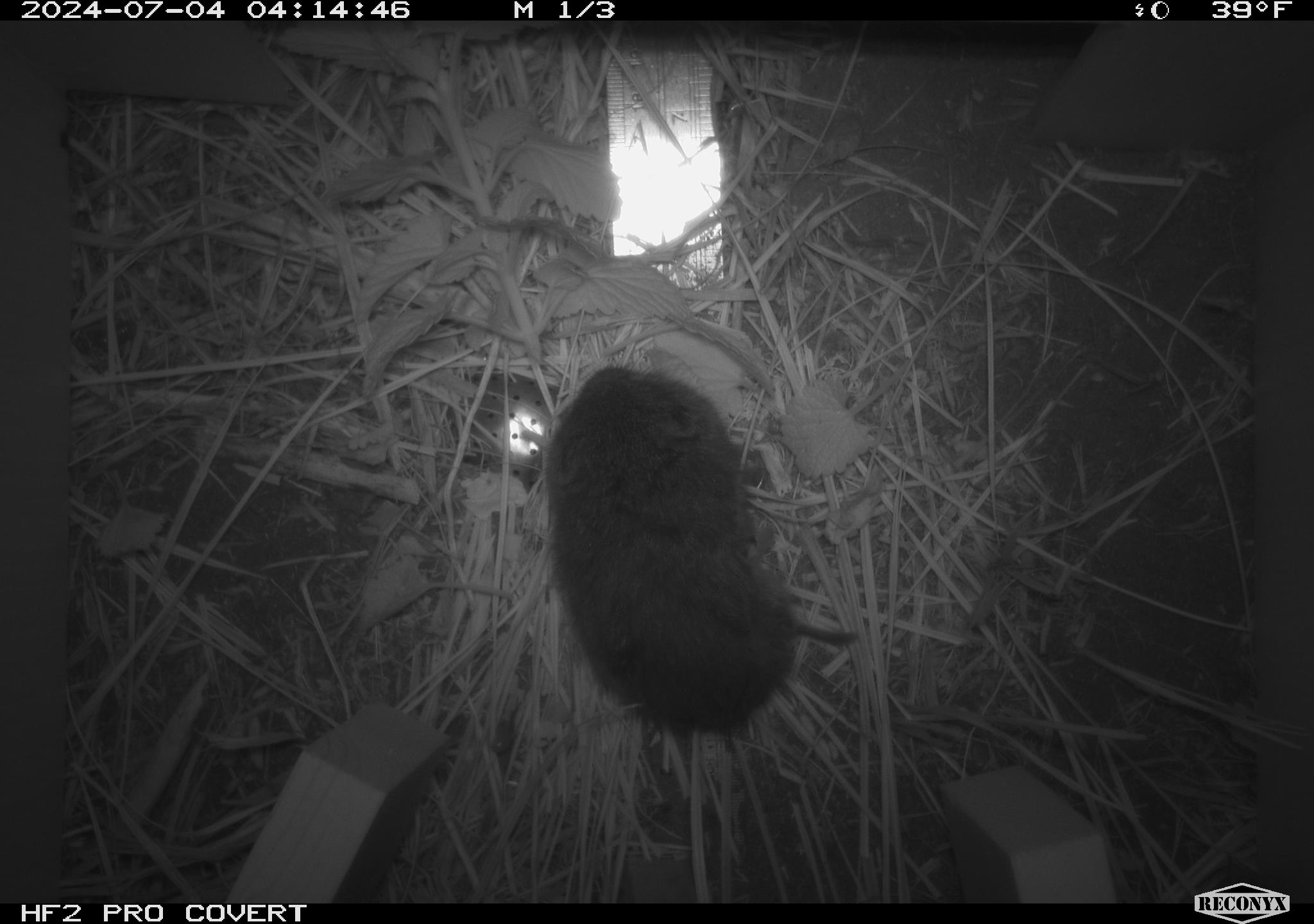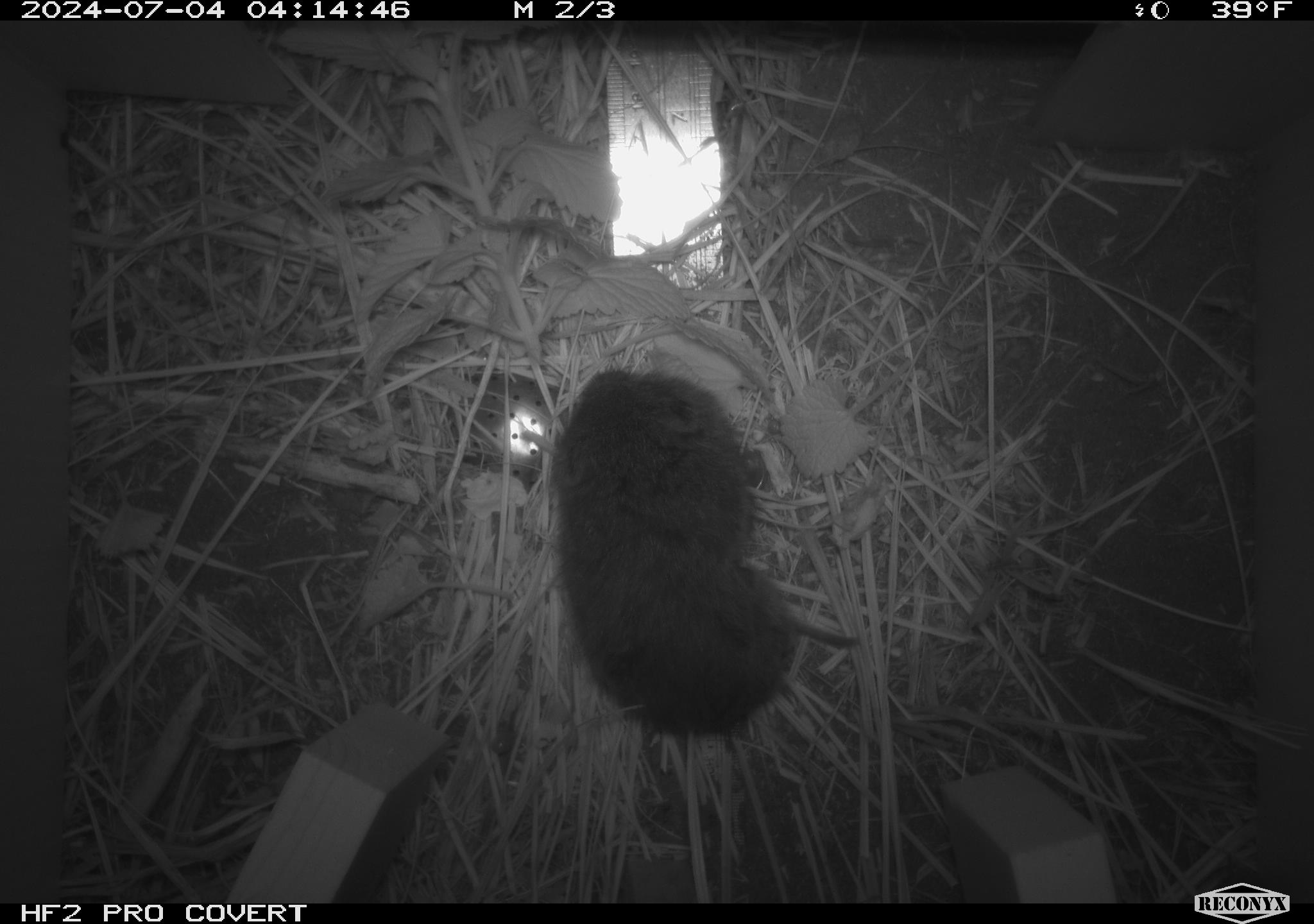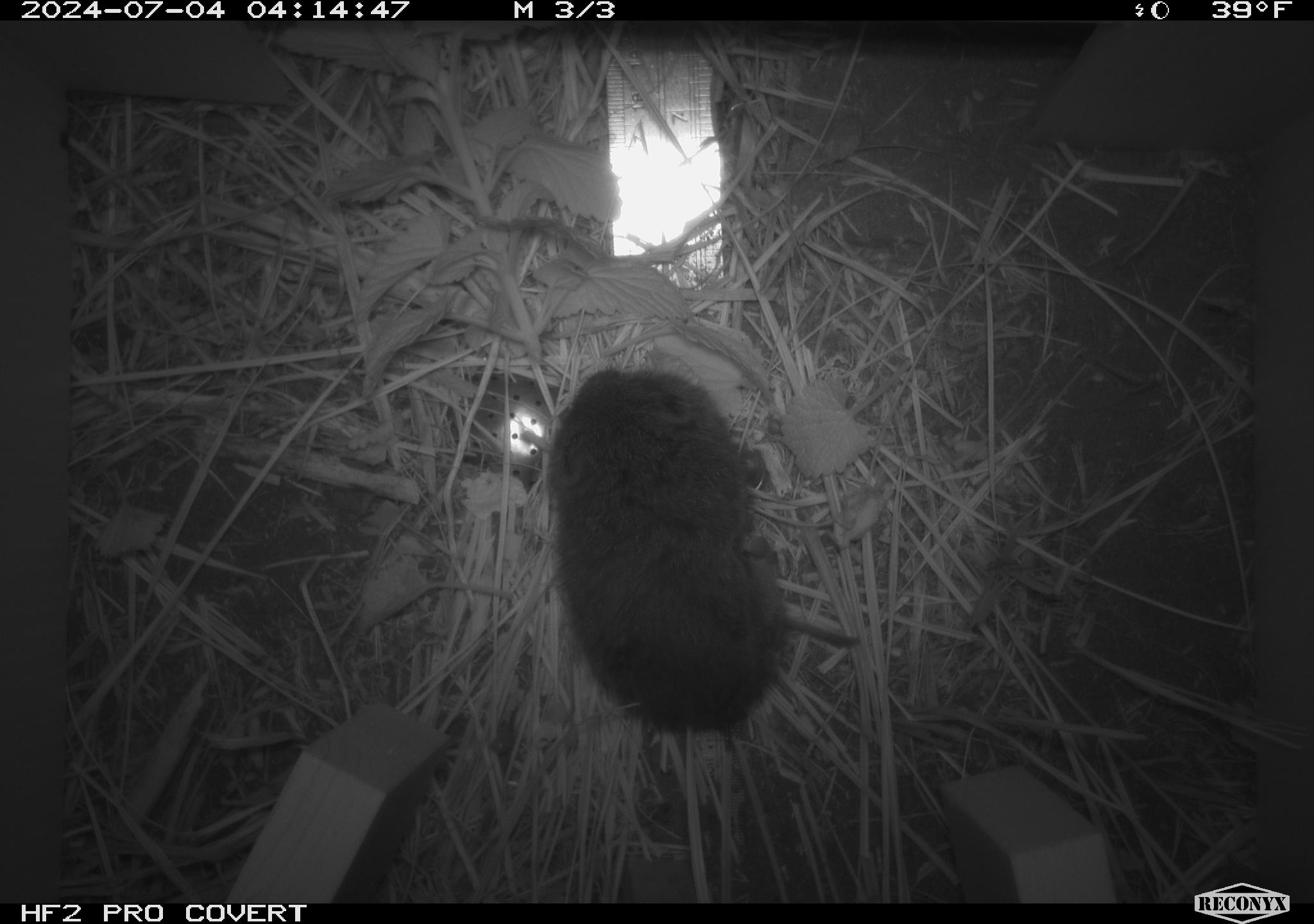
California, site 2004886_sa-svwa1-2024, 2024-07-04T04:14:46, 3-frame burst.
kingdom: Animalia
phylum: Chordata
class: Mammalia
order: Rodentia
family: Cricetidae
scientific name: Arvicolinae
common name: voles, lemmings, and muskrats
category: arvicolinae subfamily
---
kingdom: Animalia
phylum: Arthropoda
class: Malacostraca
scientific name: Malacostraca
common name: amphipods, crabs, isopods, krill, lobsters and shrimps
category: malacostracan